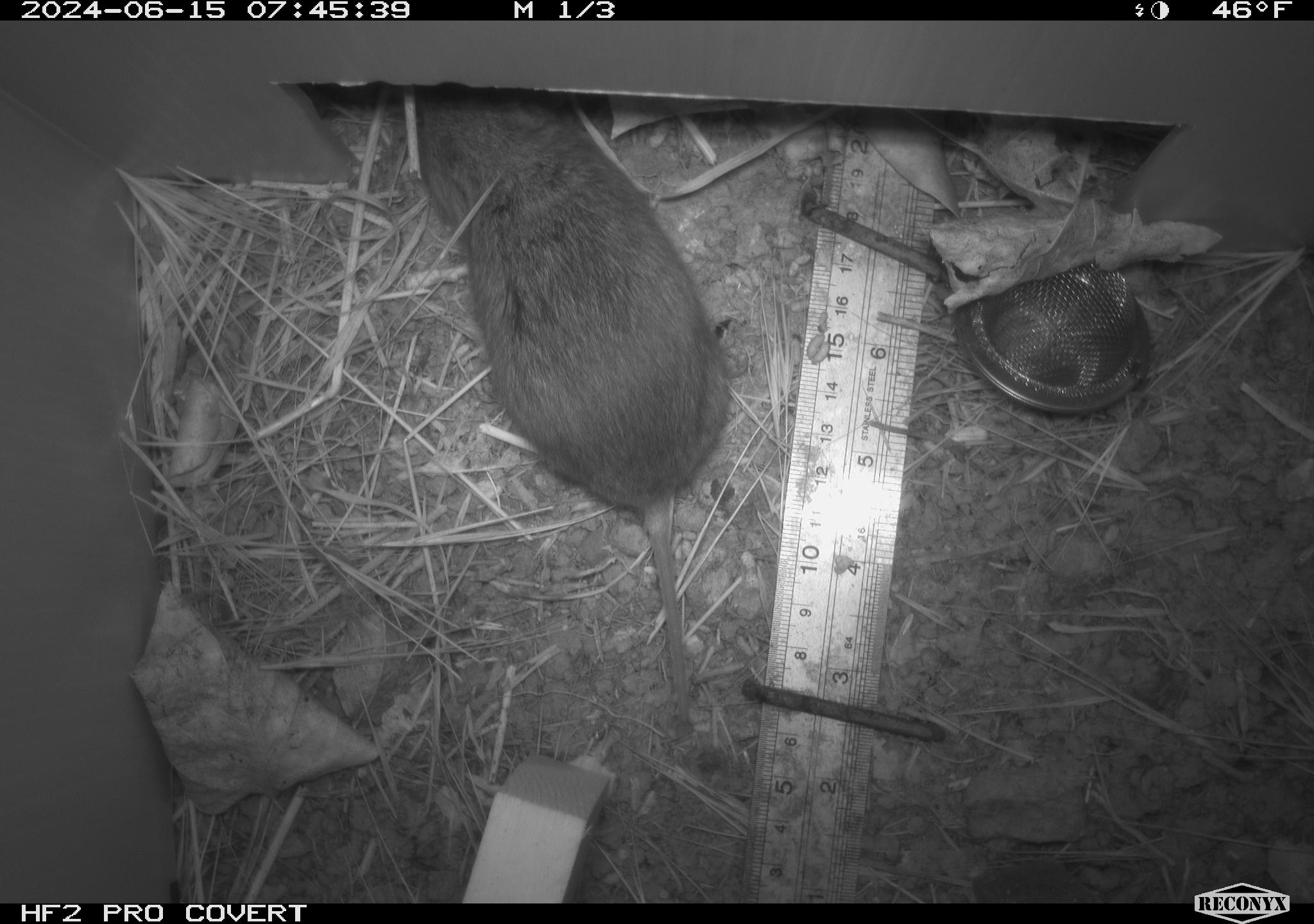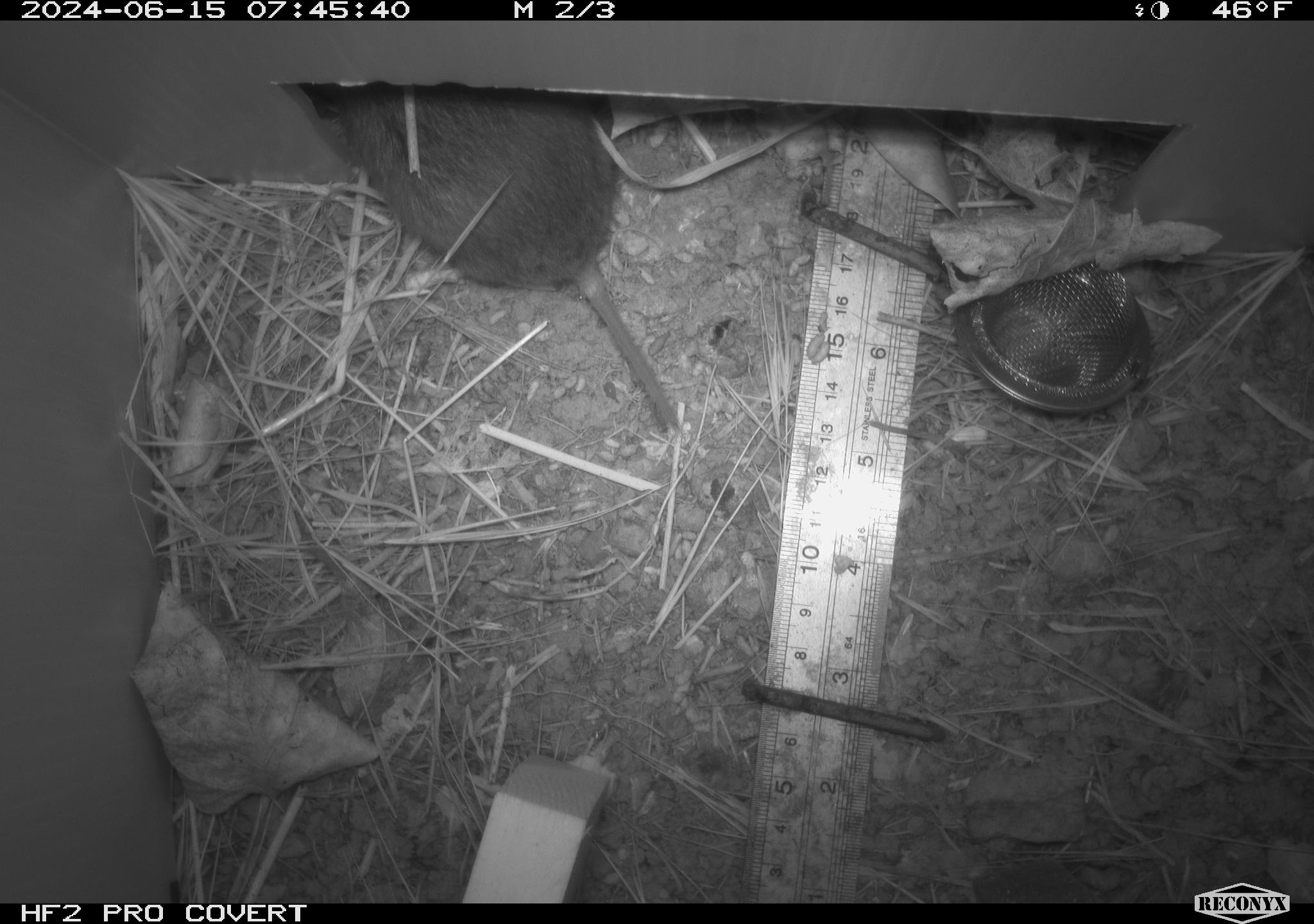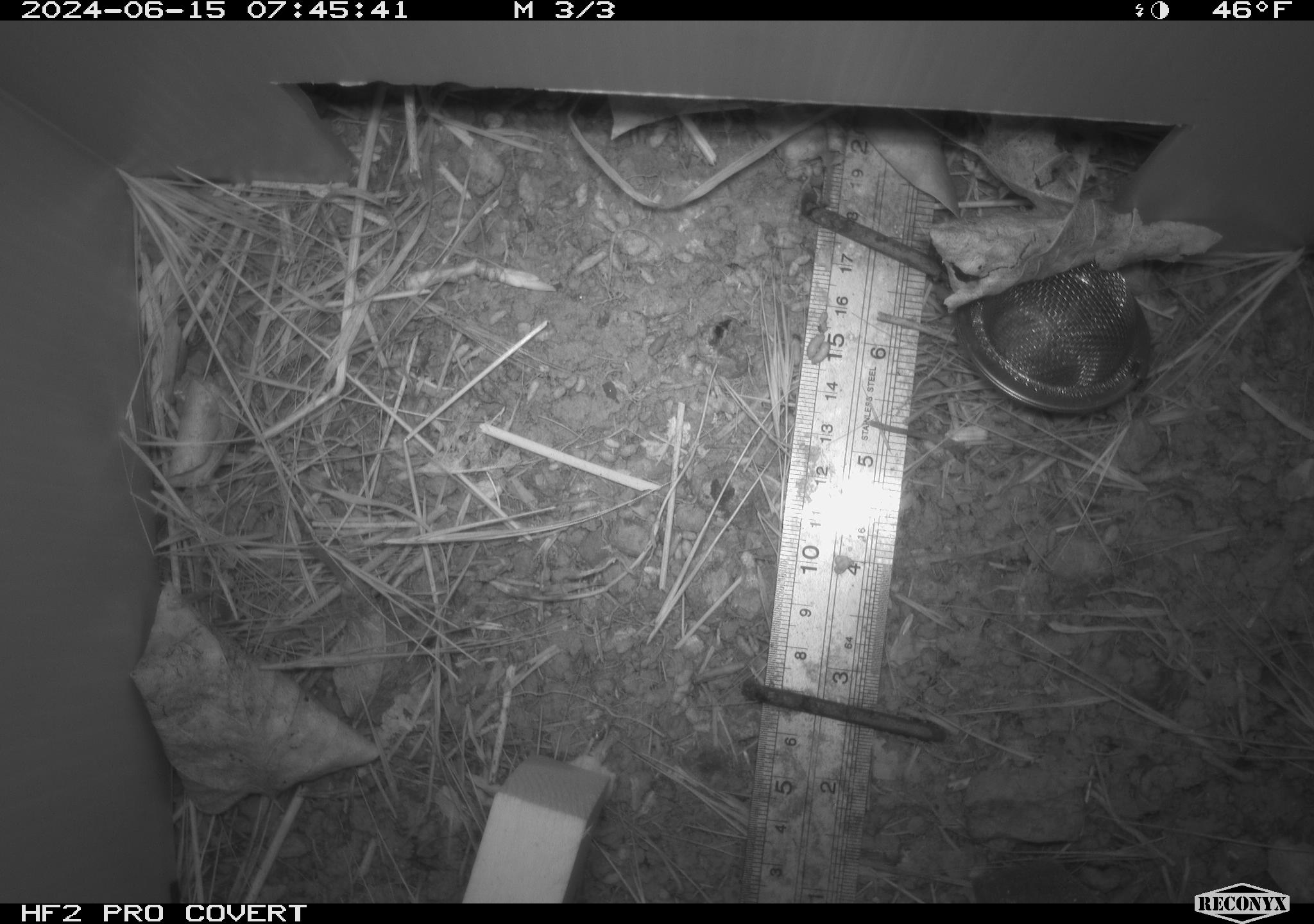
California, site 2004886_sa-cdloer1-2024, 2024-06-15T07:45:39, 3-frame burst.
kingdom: Animalia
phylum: Chordata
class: Mammalia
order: Rodentia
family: Cricetidae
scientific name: Arvicolinae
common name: voles, lemmings, and muskrats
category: arvicolinae subfamily